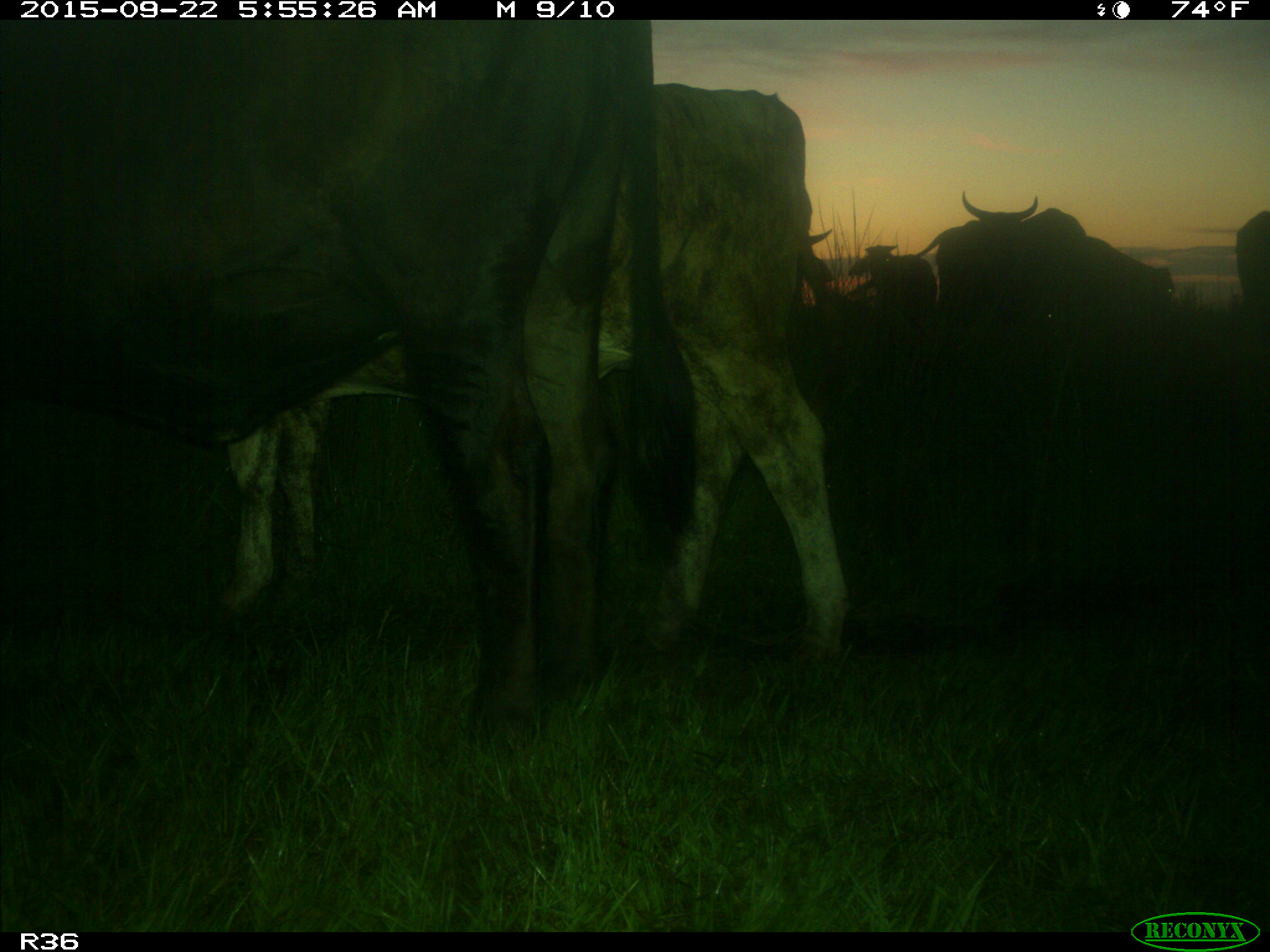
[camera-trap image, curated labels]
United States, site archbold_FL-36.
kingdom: Animalia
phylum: Chordata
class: Mammalia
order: Artiodactyla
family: Bovidae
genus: Bos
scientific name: Bos taurus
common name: domestic cow